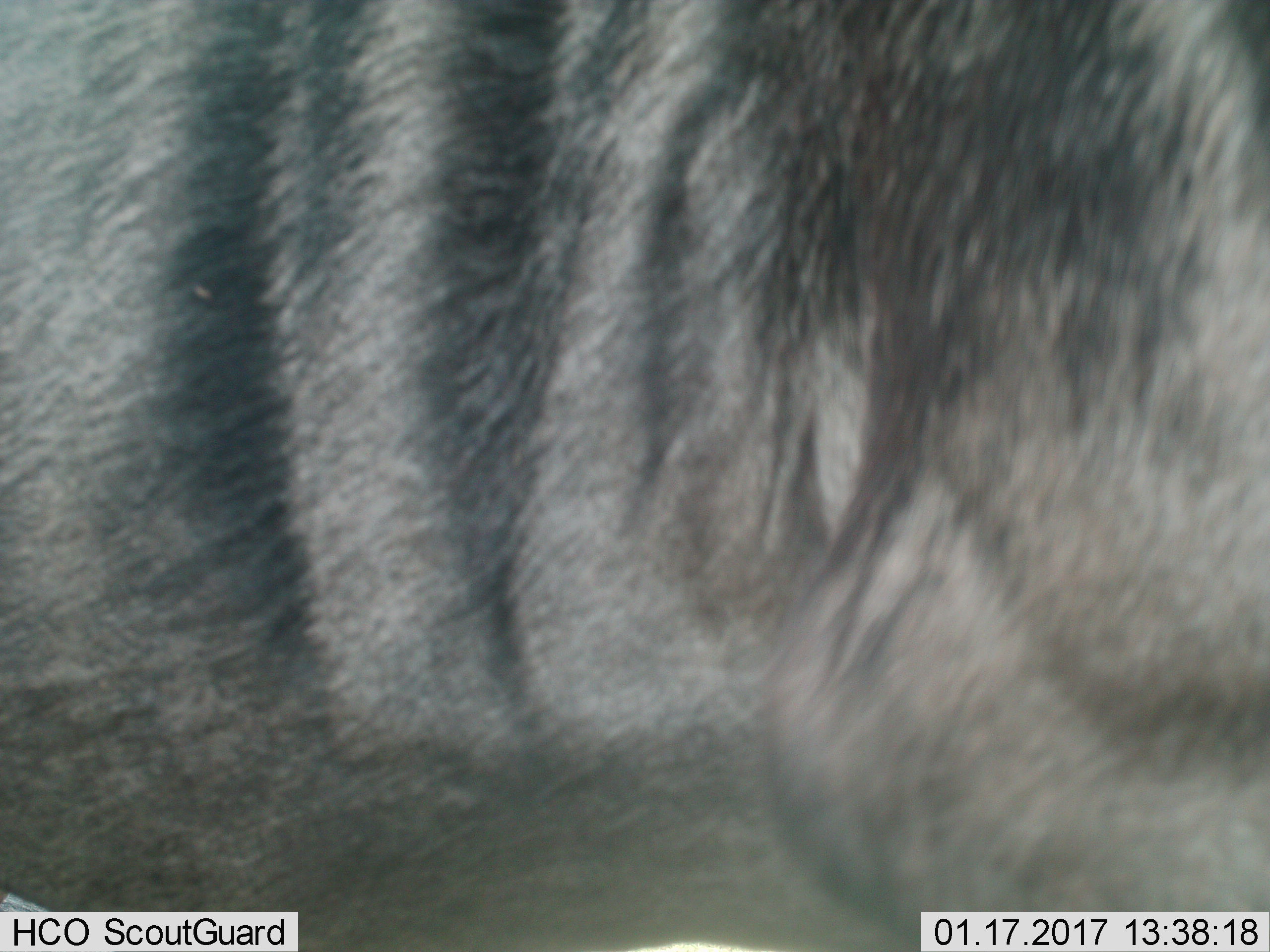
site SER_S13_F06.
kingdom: Animalia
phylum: Chordata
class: Mammalia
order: Artiodactyla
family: Bovidae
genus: Connochaetes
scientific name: Connochaetes taurinus taurinus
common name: blue wildebeest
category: wildebeestblue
Wildebeestblue (blue wildebeest) (Connochaetes taurinus taurinus), count 1. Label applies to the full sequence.